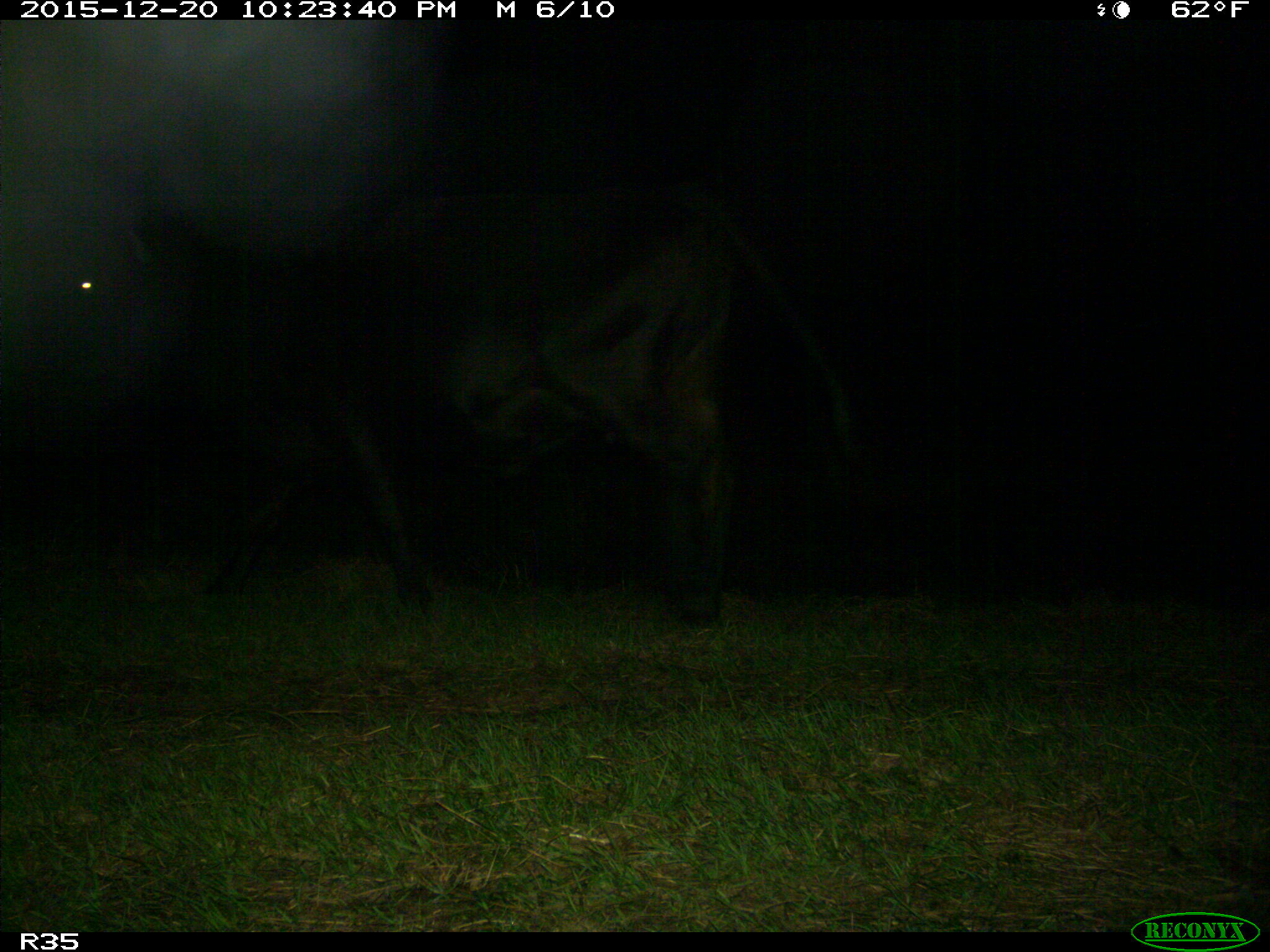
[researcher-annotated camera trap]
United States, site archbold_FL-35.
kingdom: Animalia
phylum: Chordata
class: Mammalia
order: Artiodactyla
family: Bovidae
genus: Bos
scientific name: Bos taurus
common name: domestic cow